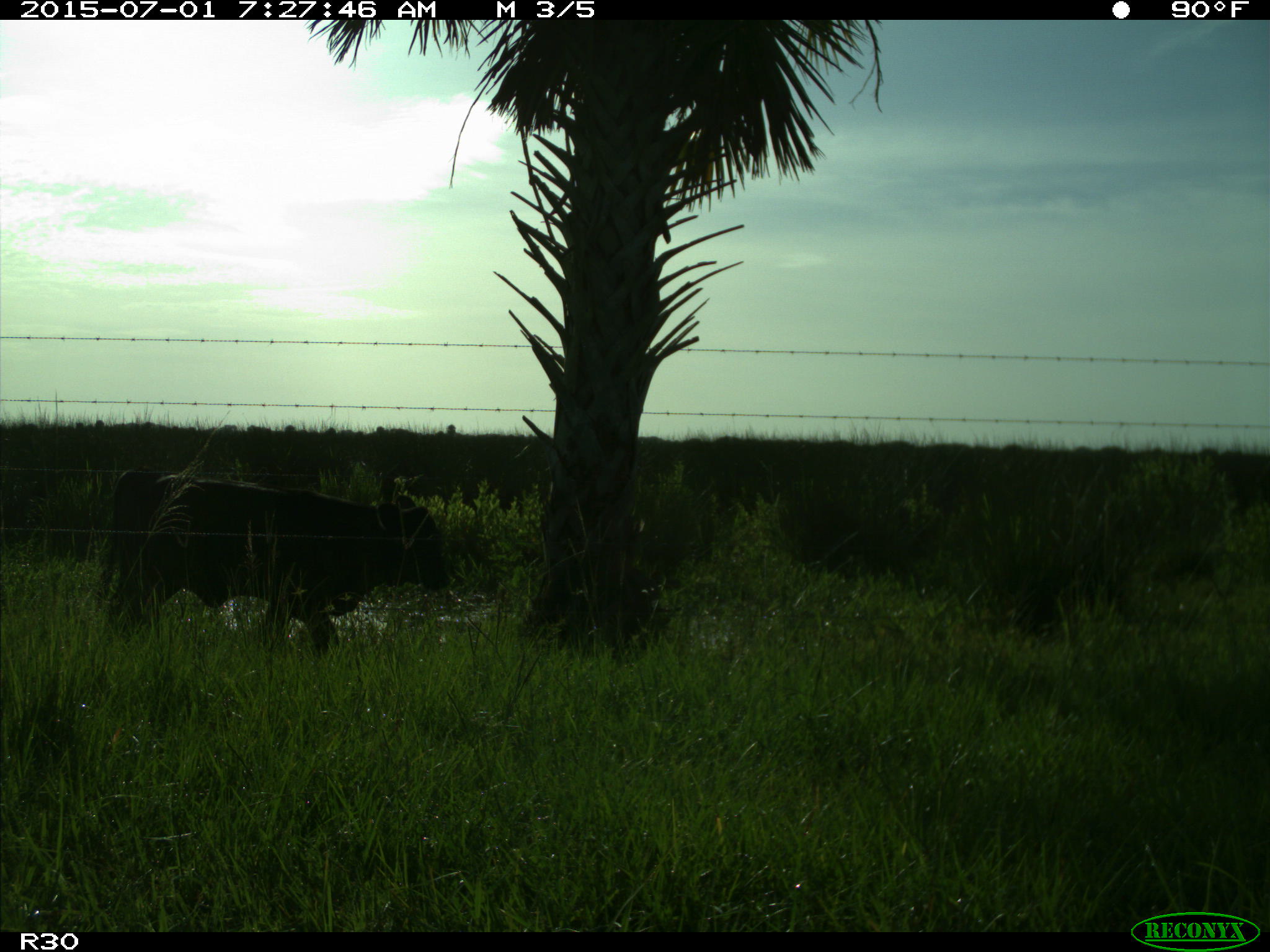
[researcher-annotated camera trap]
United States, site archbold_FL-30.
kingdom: Animalia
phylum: Chordata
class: Mammalia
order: Artiodactyla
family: Bovidae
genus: Bos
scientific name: Bos taurus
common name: domestic cow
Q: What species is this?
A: Bos taurus (domestic cow).